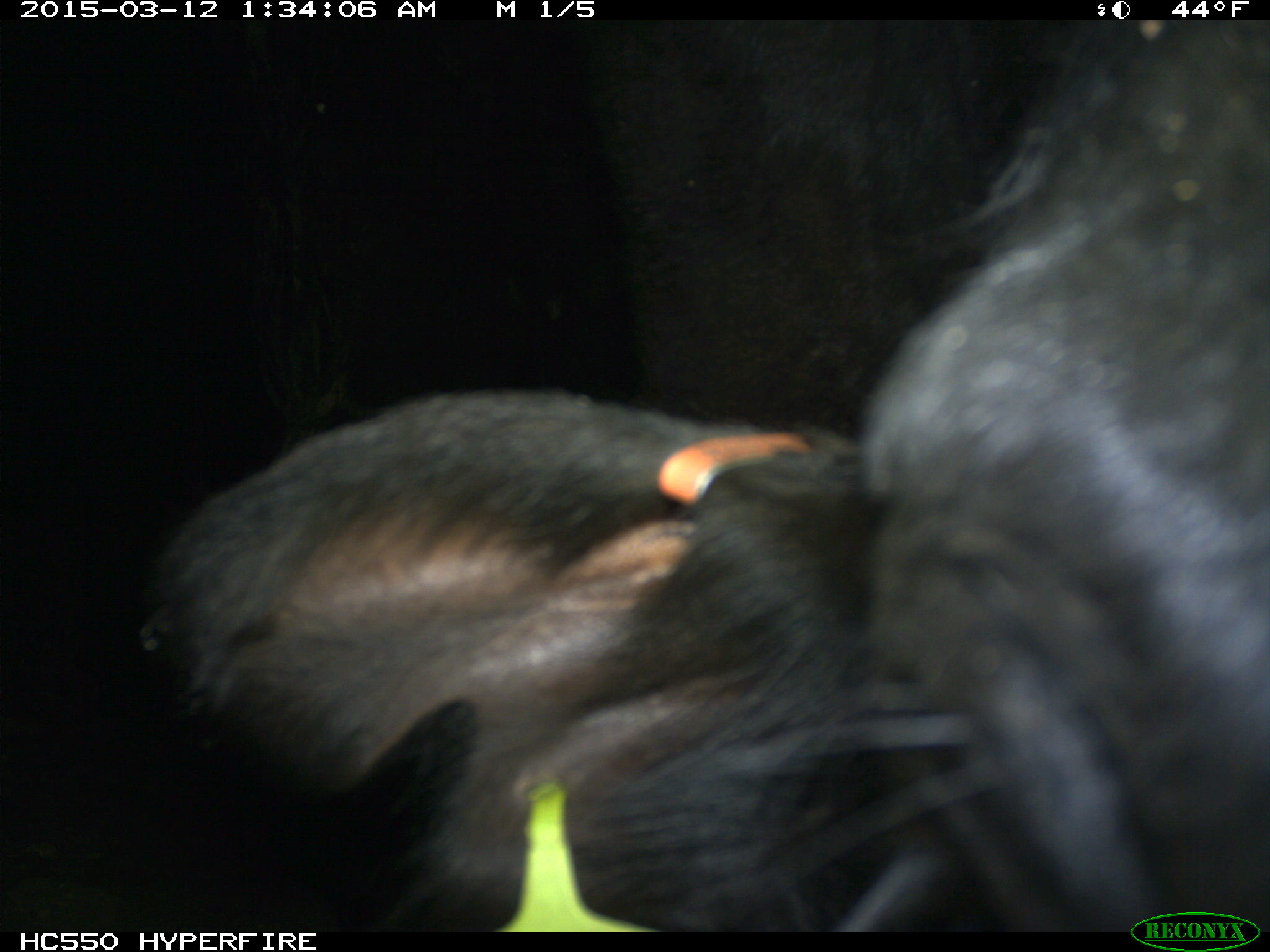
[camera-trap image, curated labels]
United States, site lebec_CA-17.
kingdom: Animalia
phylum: Chordata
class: Mammalia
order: Artiodactyla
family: Bovidae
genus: Bos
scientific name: Bos taurus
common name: domestic cow